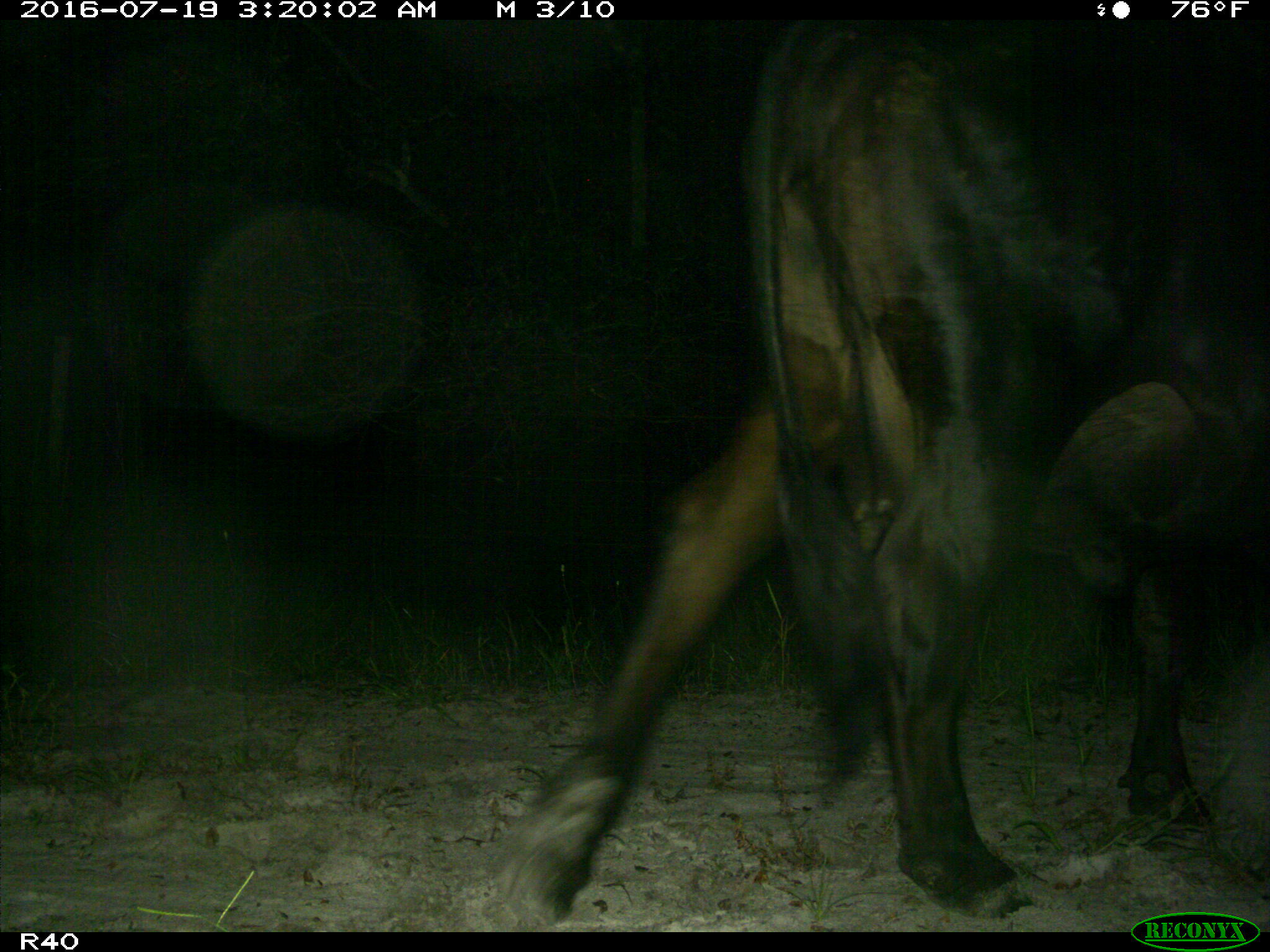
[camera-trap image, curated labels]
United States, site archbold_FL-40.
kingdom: Animalia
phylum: Chordata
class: Mammalia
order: Artiodactyla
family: Bovidae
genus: Bos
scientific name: Bos taurus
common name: domestic cow